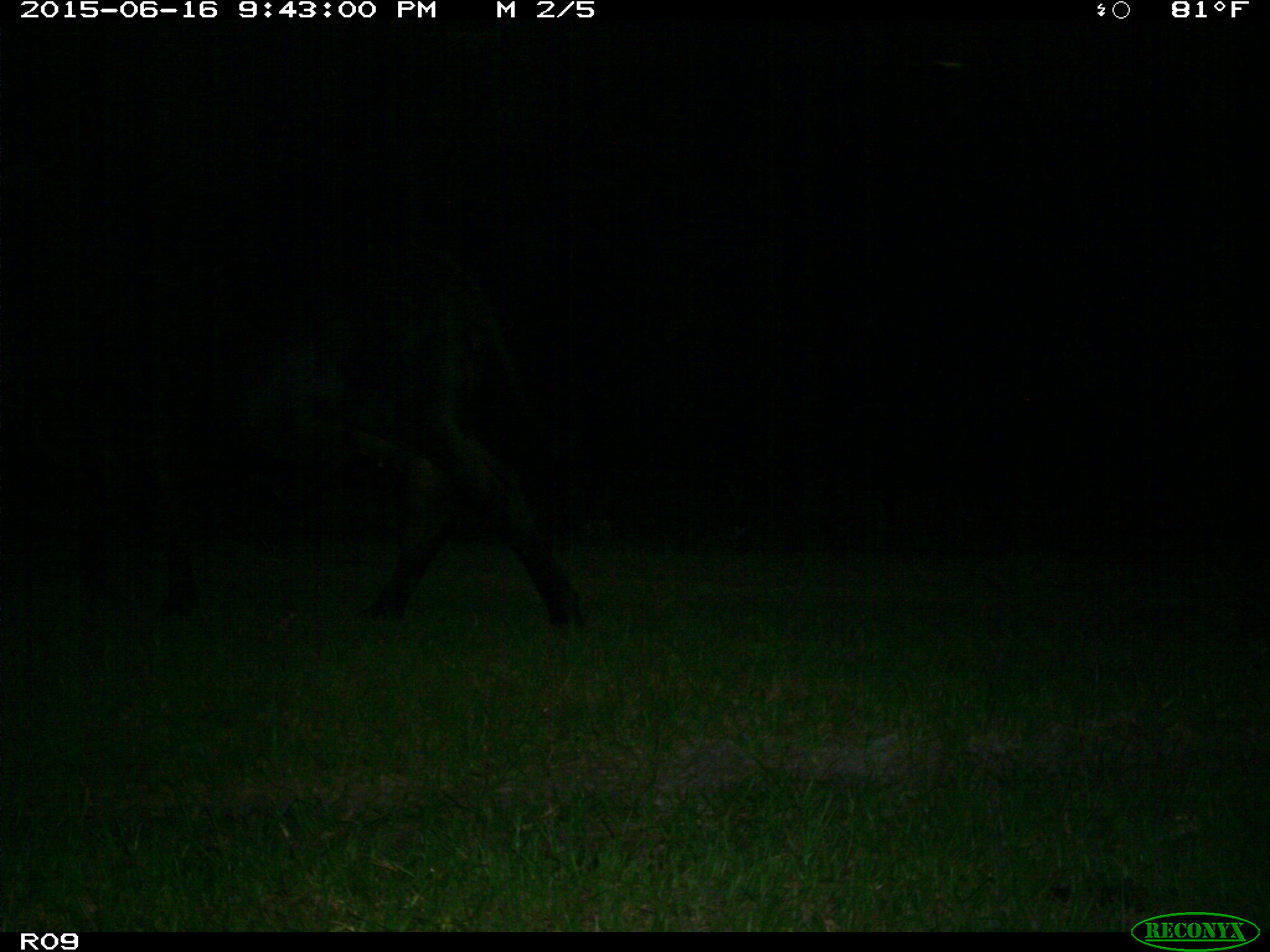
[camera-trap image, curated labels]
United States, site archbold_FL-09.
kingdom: Animalia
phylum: Chordata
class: Mammalia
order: Artiodactyla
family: Bovidae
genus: Bos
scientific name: Bos taurus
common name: domestic cow